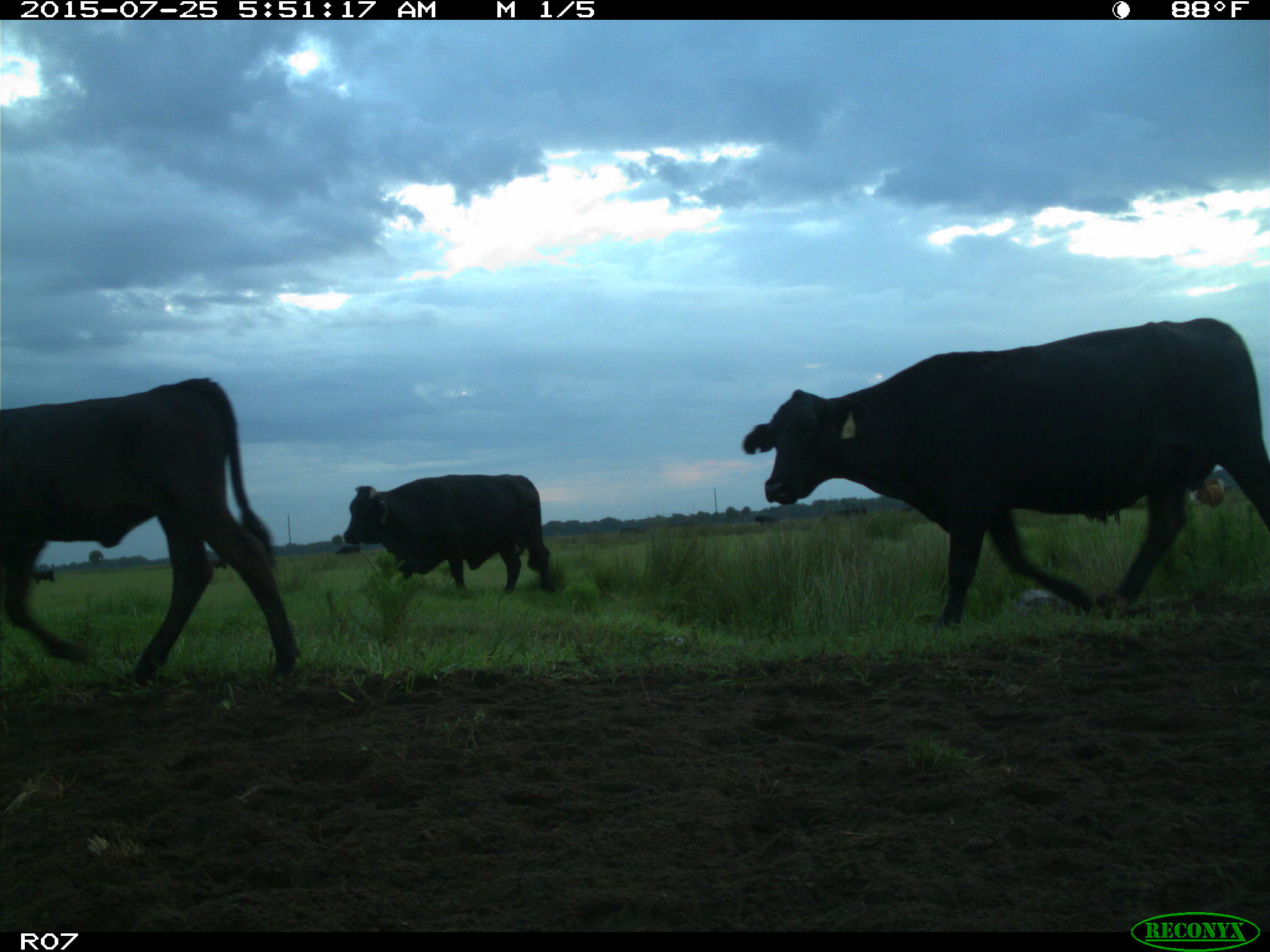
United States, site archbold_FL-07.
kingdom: Animalia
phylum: Chordata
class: Mammalia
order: Artiodactyla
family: Bovidae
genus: Bos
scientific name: Bos taurus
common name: domestic cow